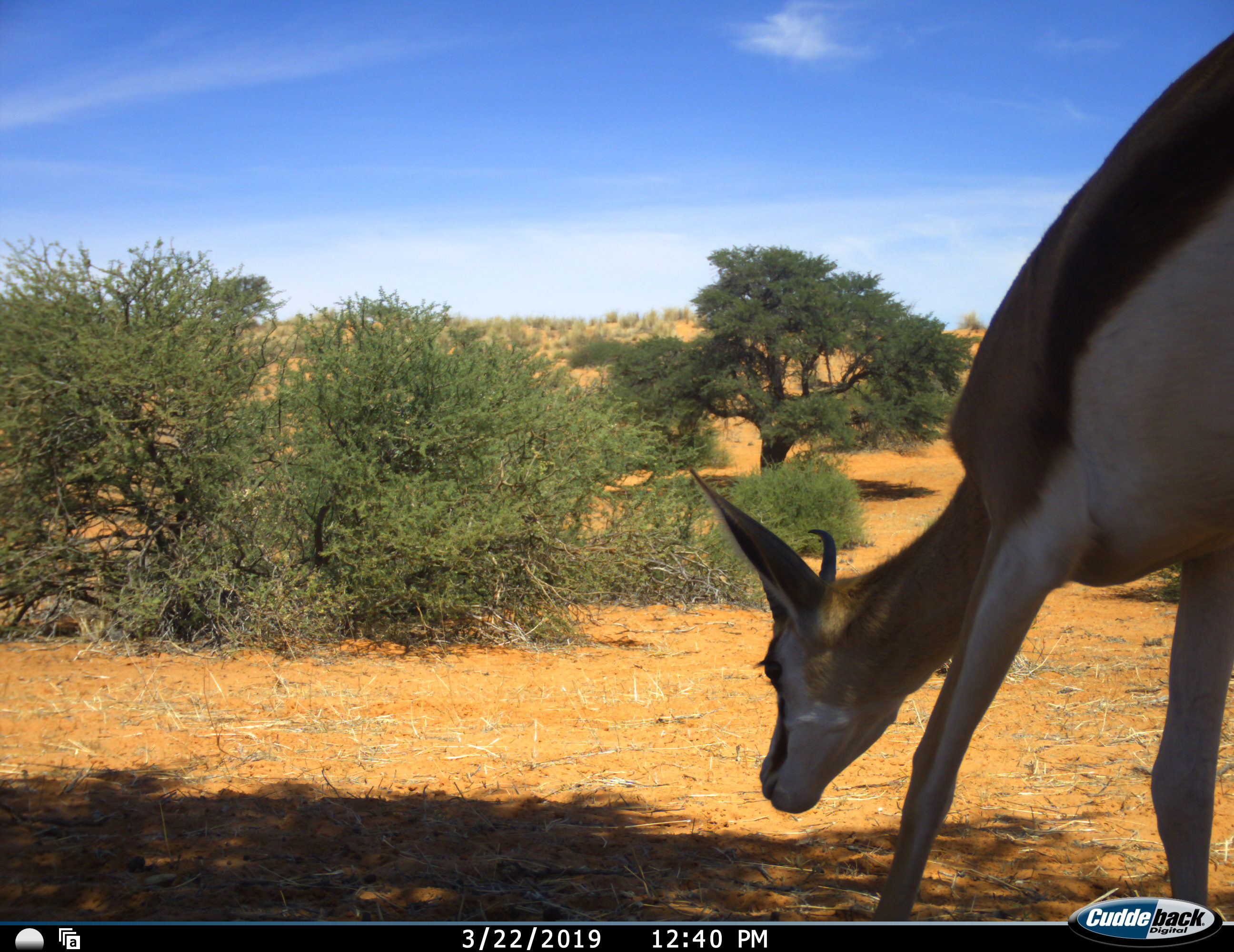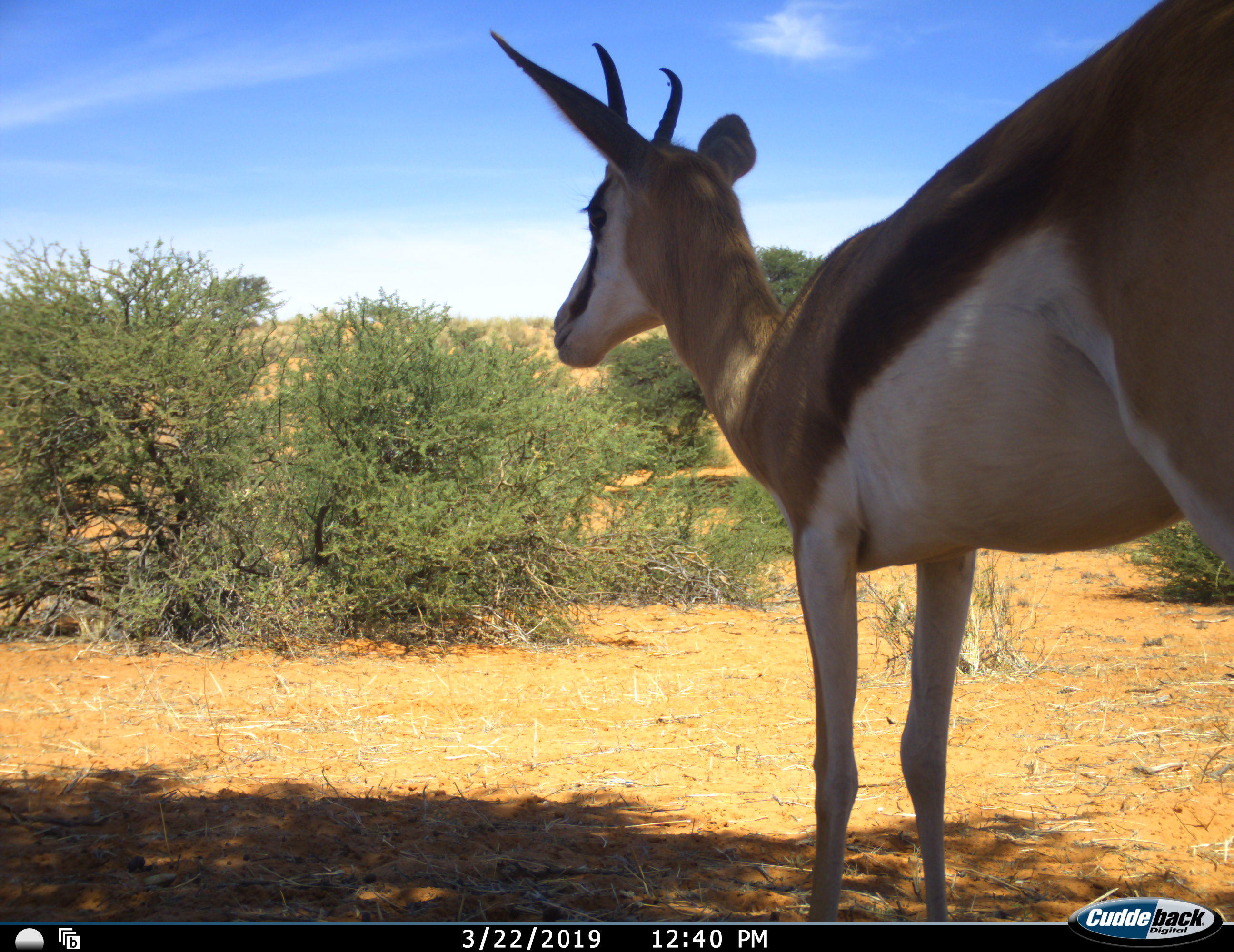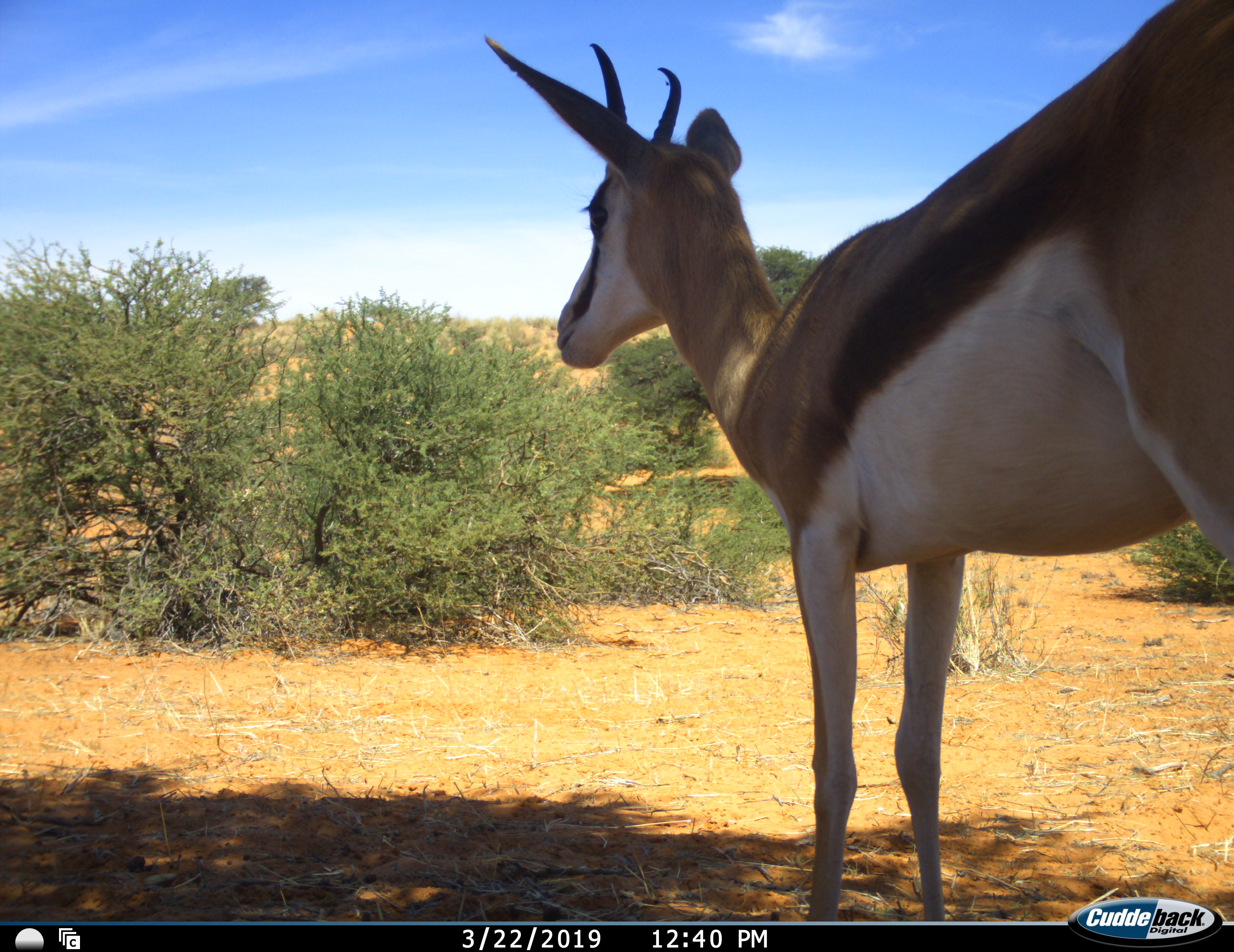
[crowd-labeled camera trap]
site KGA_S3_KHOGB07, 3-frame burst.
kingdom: Animalia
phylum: Chordata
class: Mammalia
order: Artiodactyla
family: Bovidae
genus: Antidorcas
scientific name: Antidorcas marsupialis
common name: springbok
Springbok (Antidorcas marsupialis), count 1. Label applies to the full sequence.